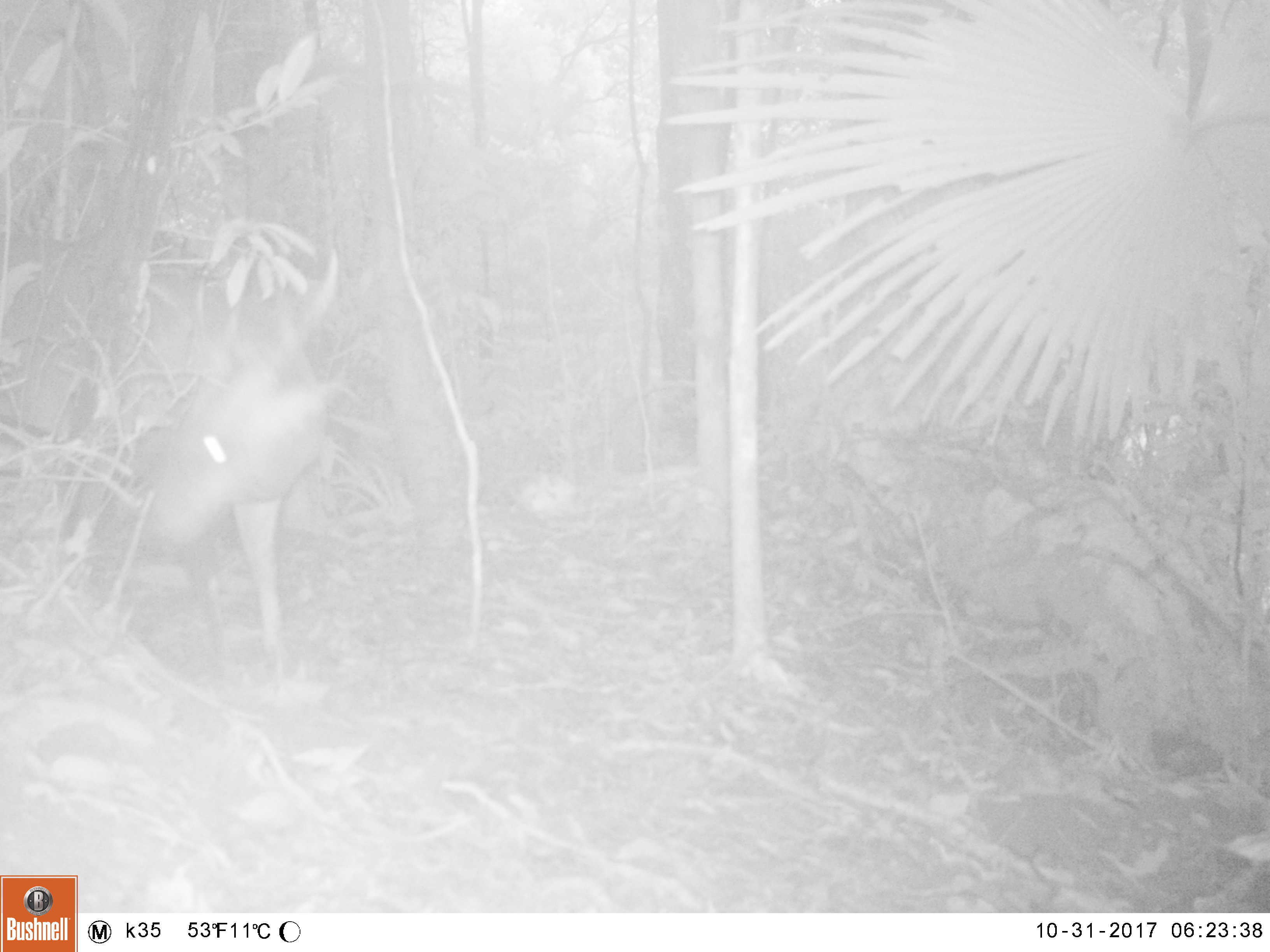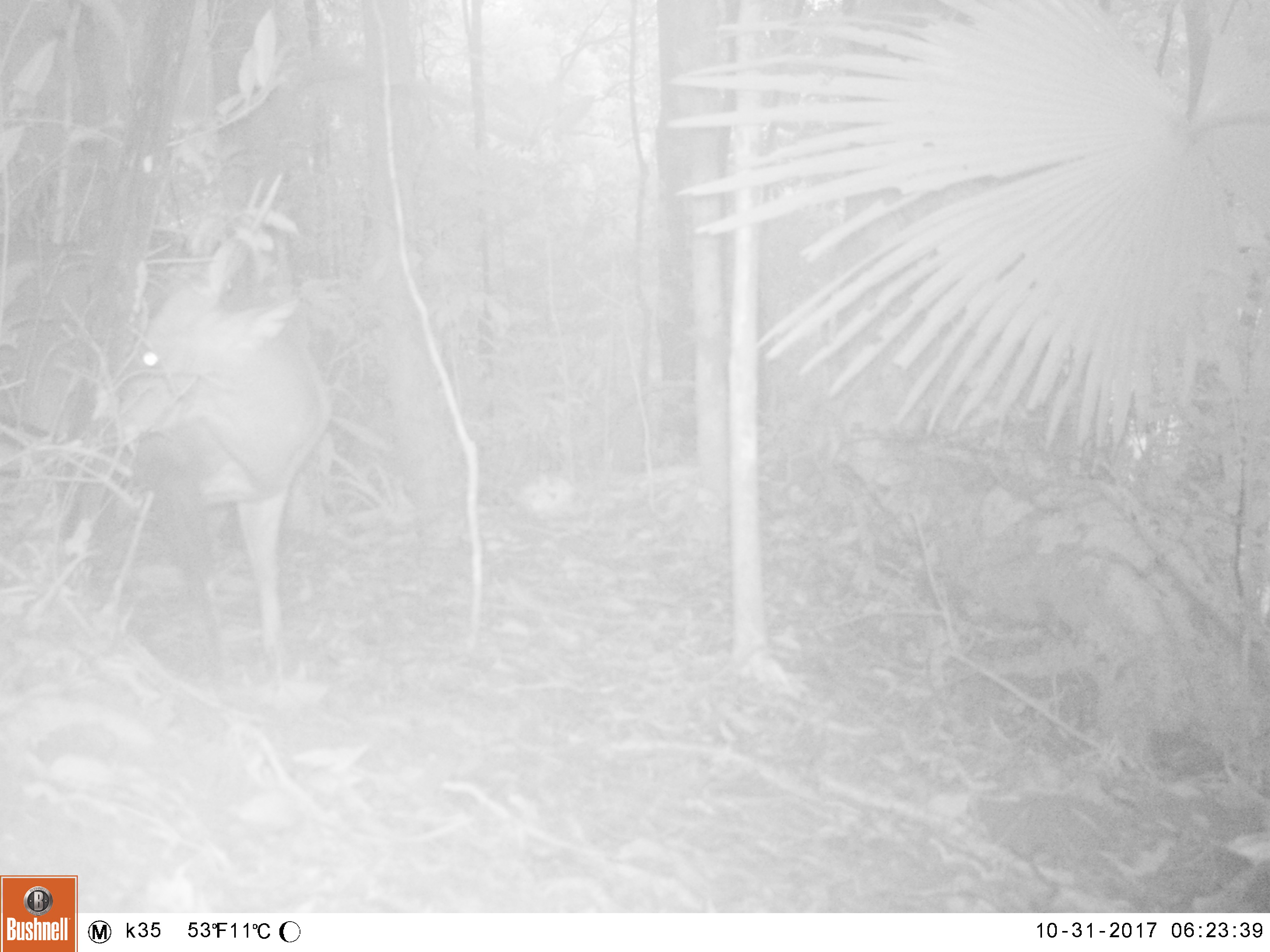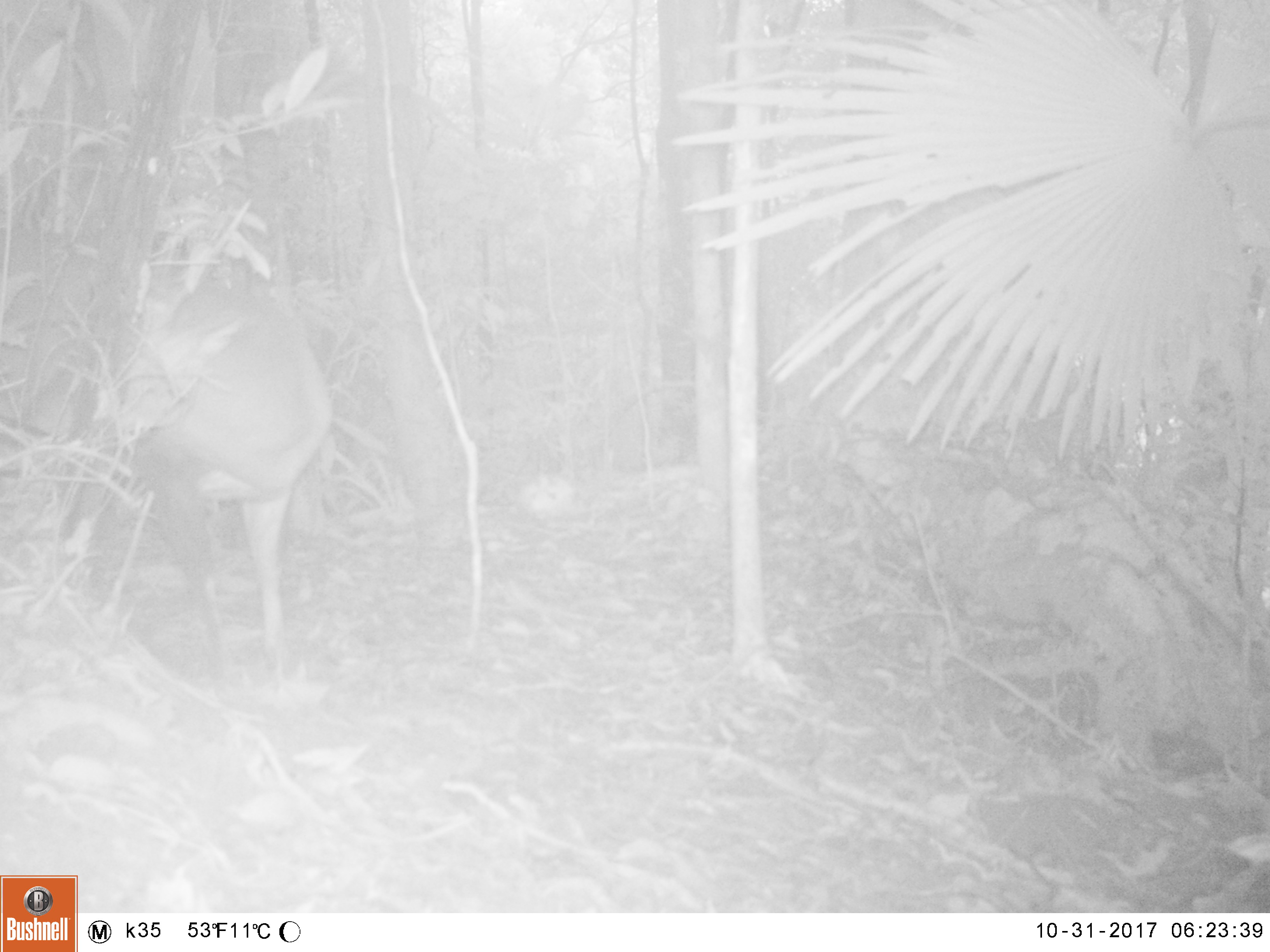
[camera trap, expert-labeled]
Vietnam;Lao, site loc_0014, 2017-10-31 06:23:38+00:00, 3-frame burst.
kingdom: Animalia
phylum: Chordata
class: Mammalia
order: Artiodactyla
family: Cervidae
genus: Muntiacus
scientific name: Muntiacus vuquangensis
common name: large-antlered muntjac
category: large antlered muntjac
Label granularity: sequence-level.